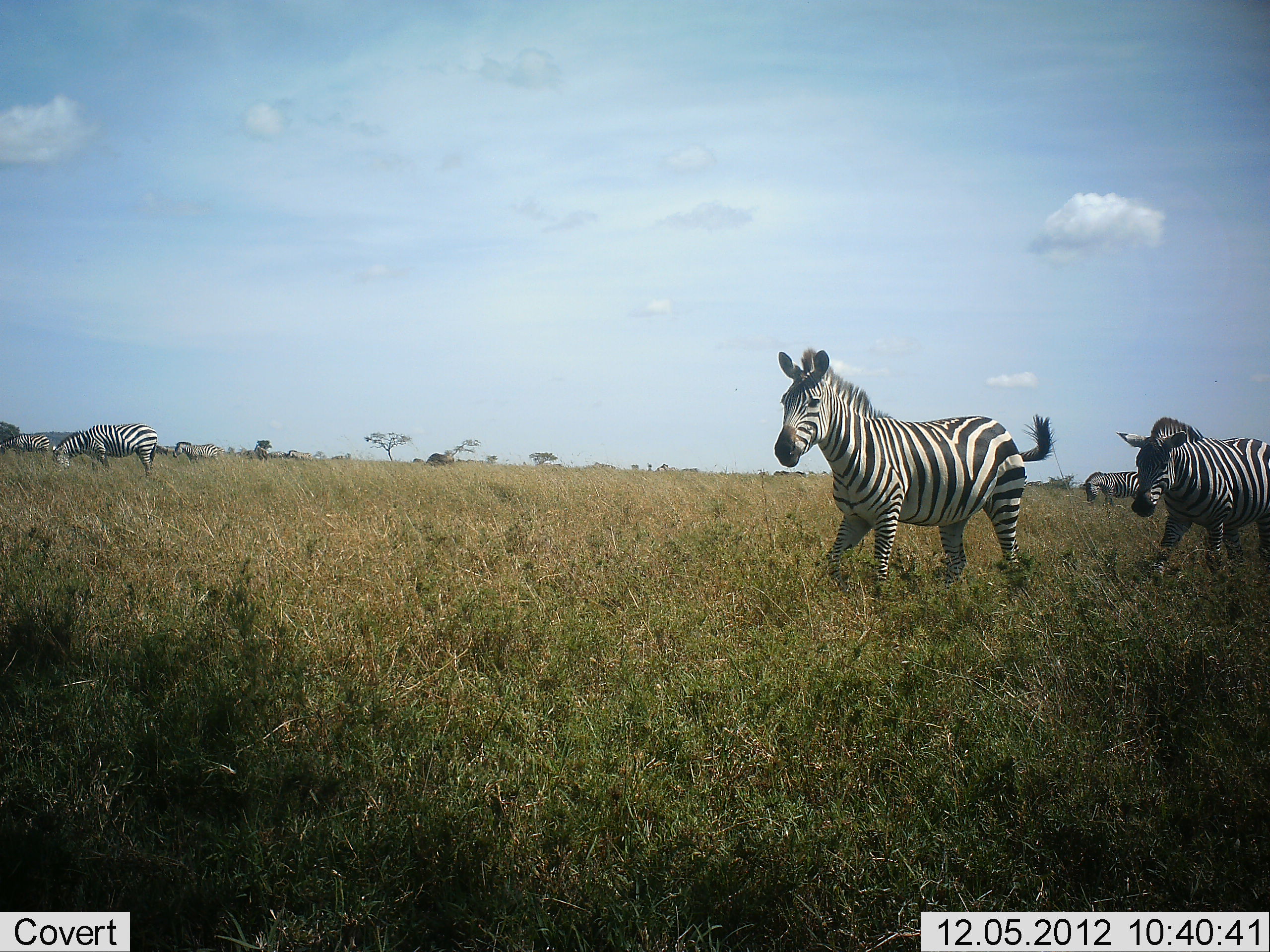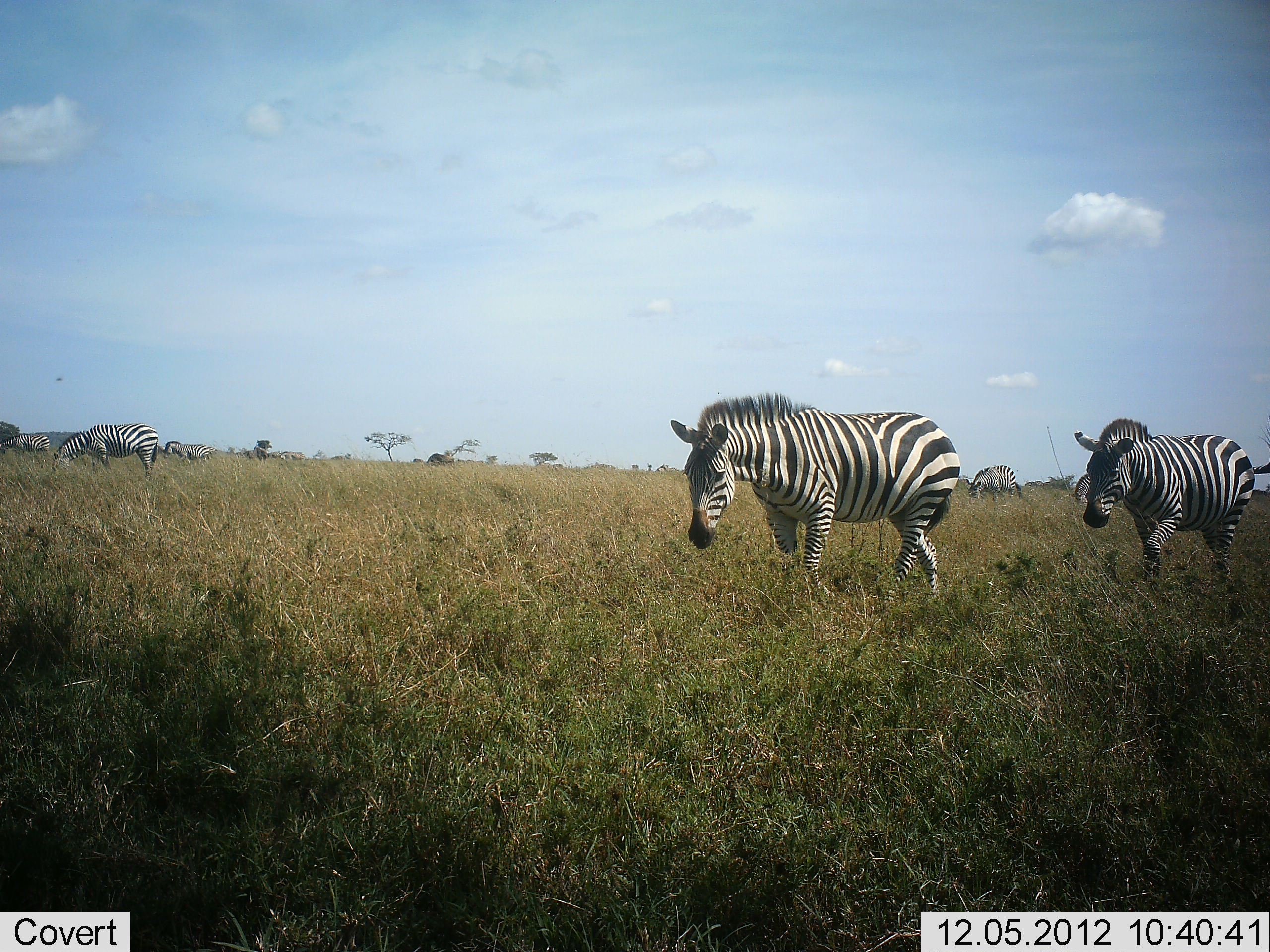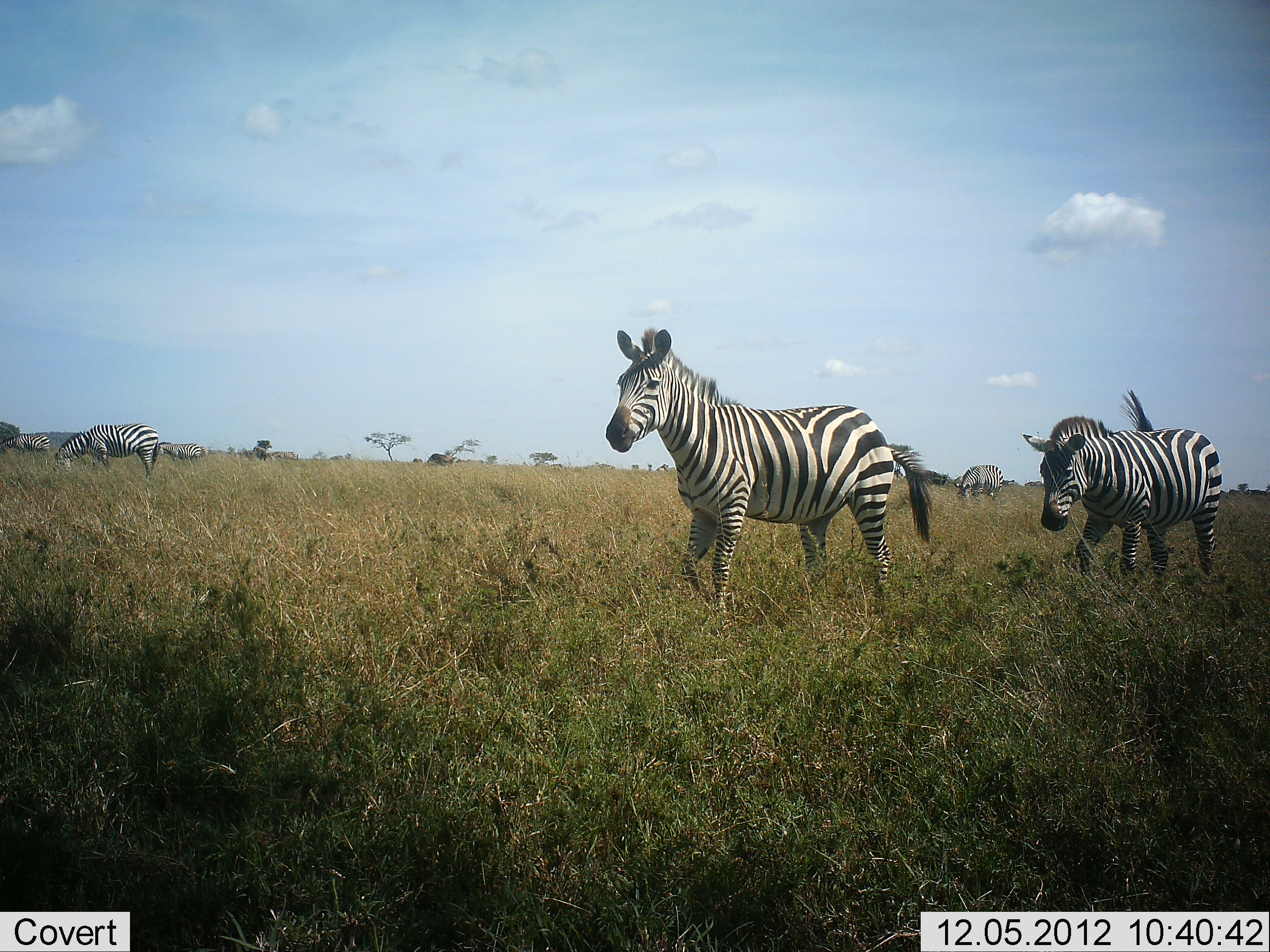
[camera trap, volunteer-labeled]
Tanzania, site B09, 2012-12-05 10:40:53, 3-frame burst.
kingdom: Animalia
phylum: Chordata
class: Mammalia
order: Perissodactyla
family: Equidae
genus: Equus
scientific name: Equus quagga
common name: plains zebra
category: zebra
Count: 8.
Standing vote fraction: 36%.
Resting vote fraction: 0%.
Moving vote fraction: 91%.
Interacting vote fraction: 0%.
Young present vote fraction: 0%.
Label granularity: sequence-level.